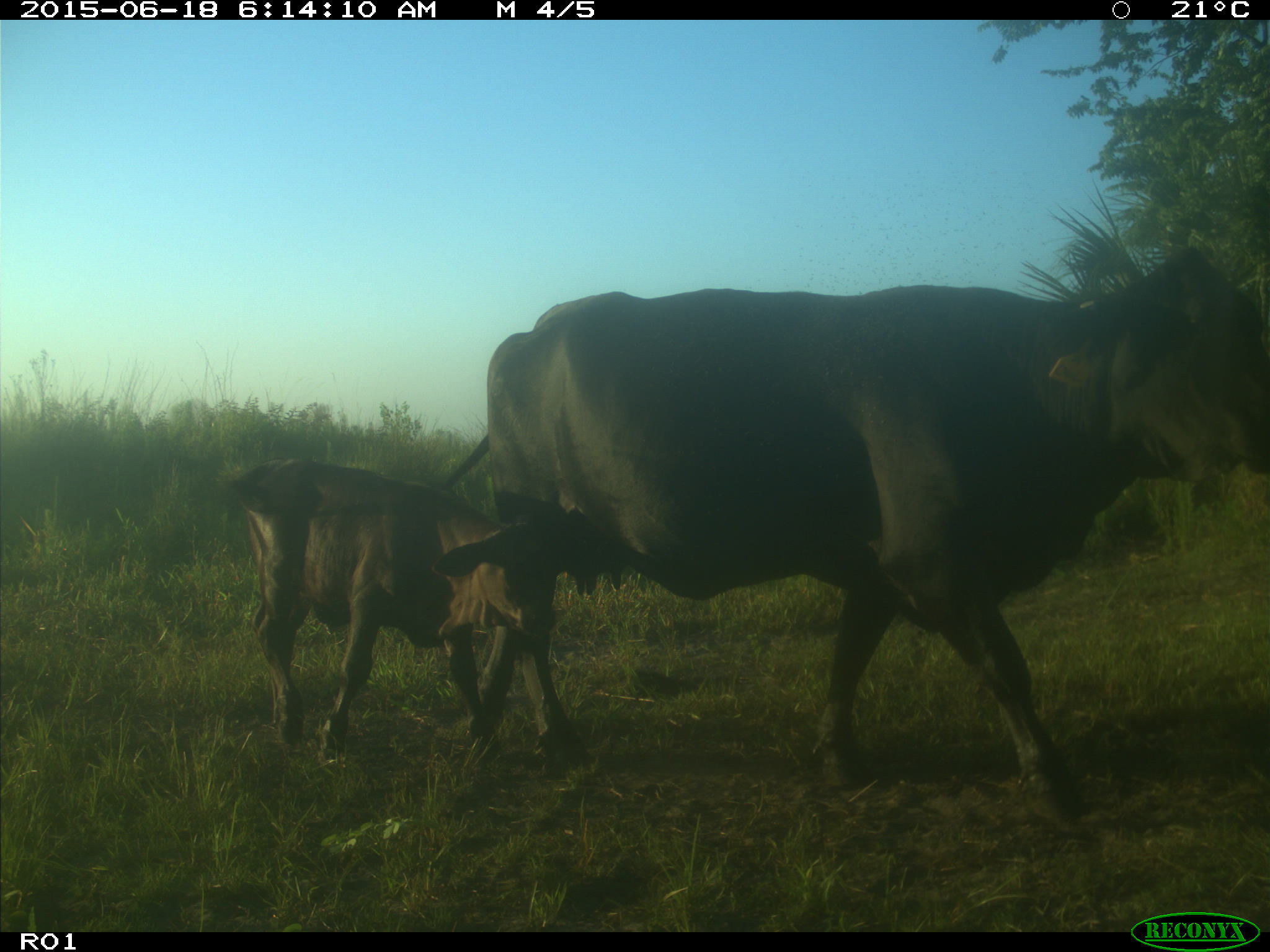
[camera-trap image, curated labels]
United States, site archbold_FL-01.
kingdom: Animalia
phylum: Chordata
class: Mammalia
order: Artiodactyla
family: Bovidae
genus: Bos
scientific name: Bos taurus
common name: domestic cow